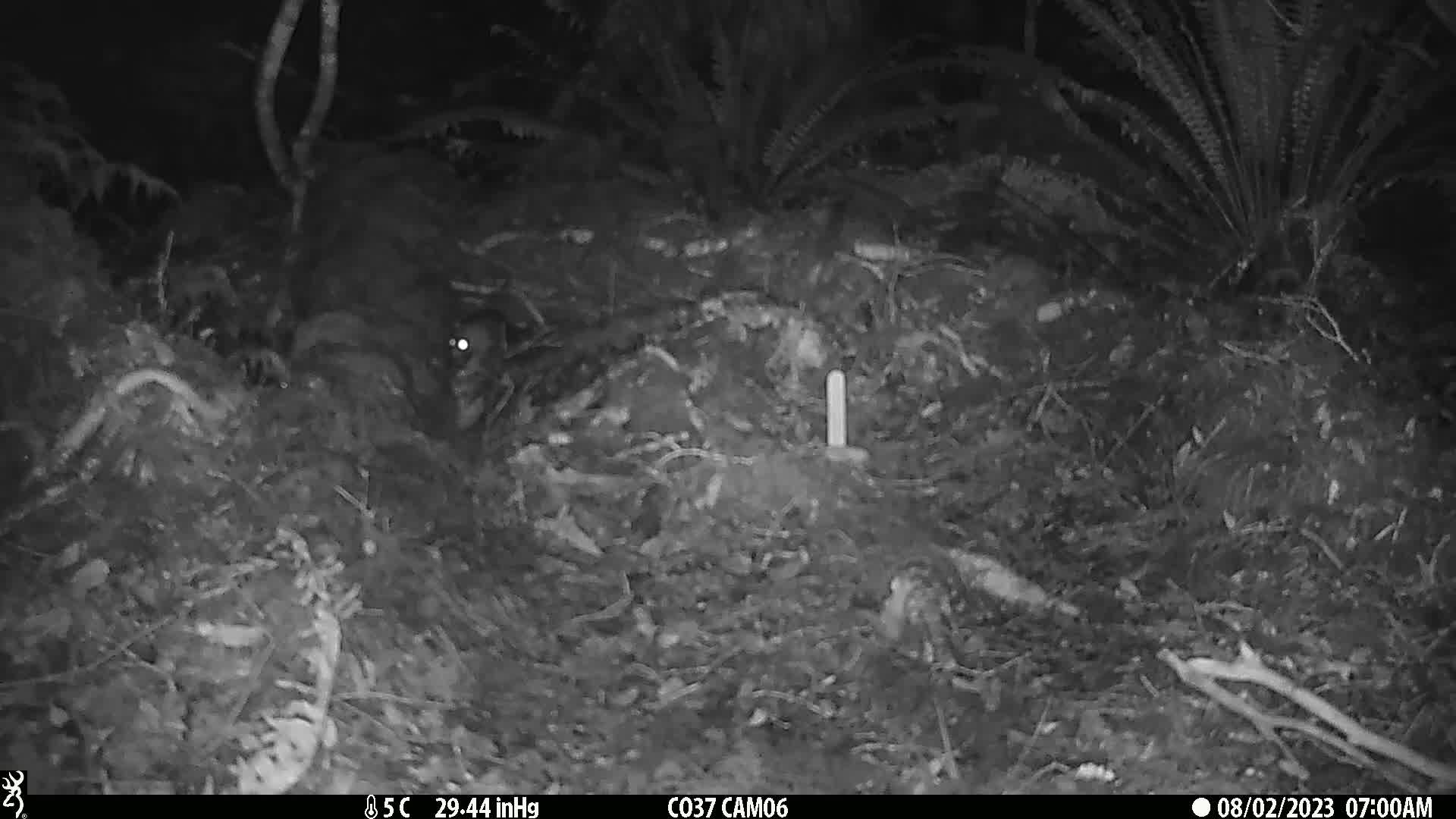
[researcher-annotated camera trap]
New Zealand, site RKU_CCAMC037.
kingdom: Animalia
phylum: Chordata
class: Mammalia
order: Rodentia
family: Muridae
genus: Rattus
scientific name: Rattus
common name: rat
Rat (Rattus).